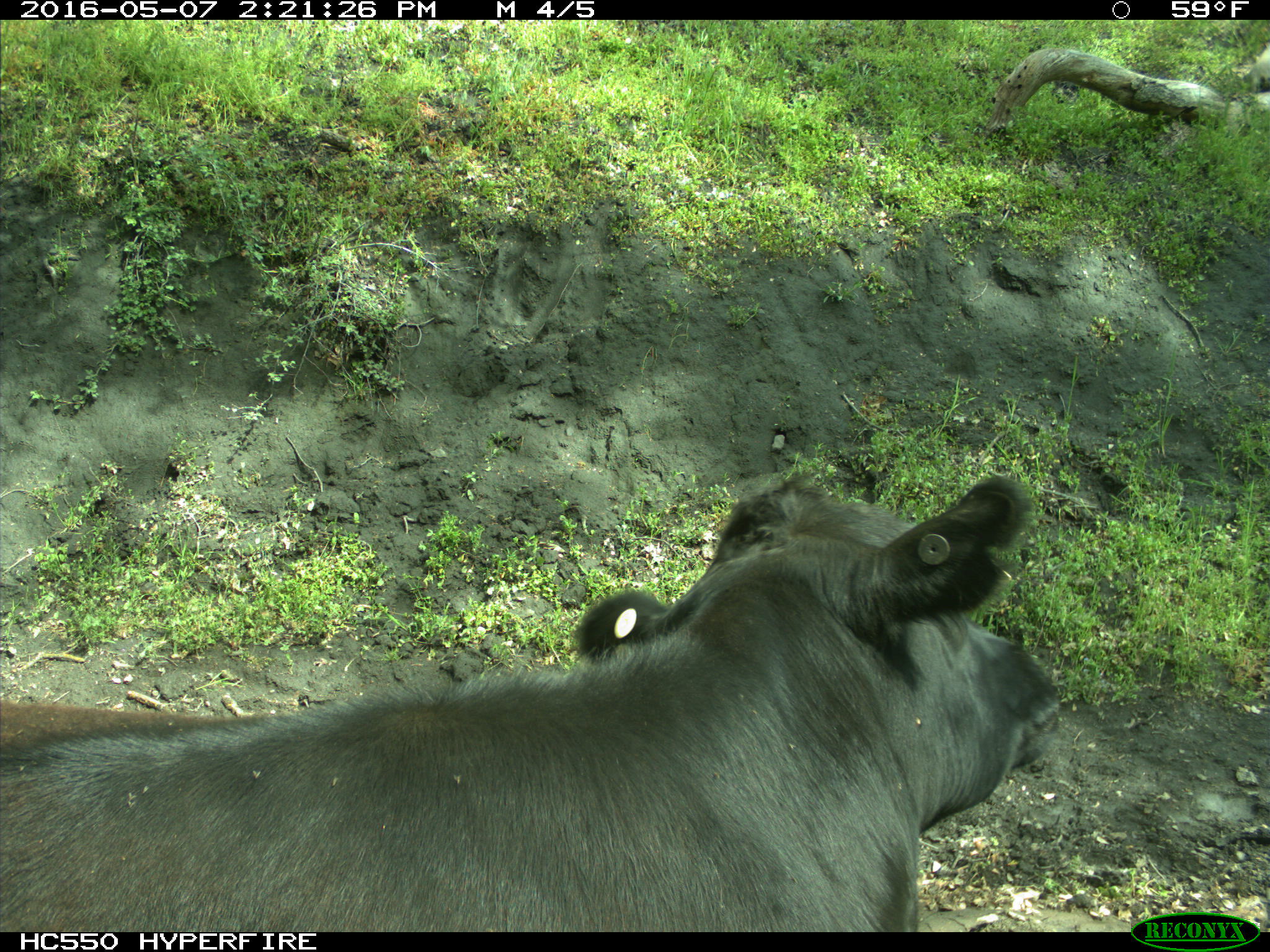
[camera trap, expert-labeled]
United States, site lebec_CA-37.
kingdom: Animalia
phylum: Chordata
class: Mammalia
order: Artiodactyla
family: Bovidae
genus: Bos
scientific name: Bos taurus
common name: domestic cow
Bos taurus (domestic cow).